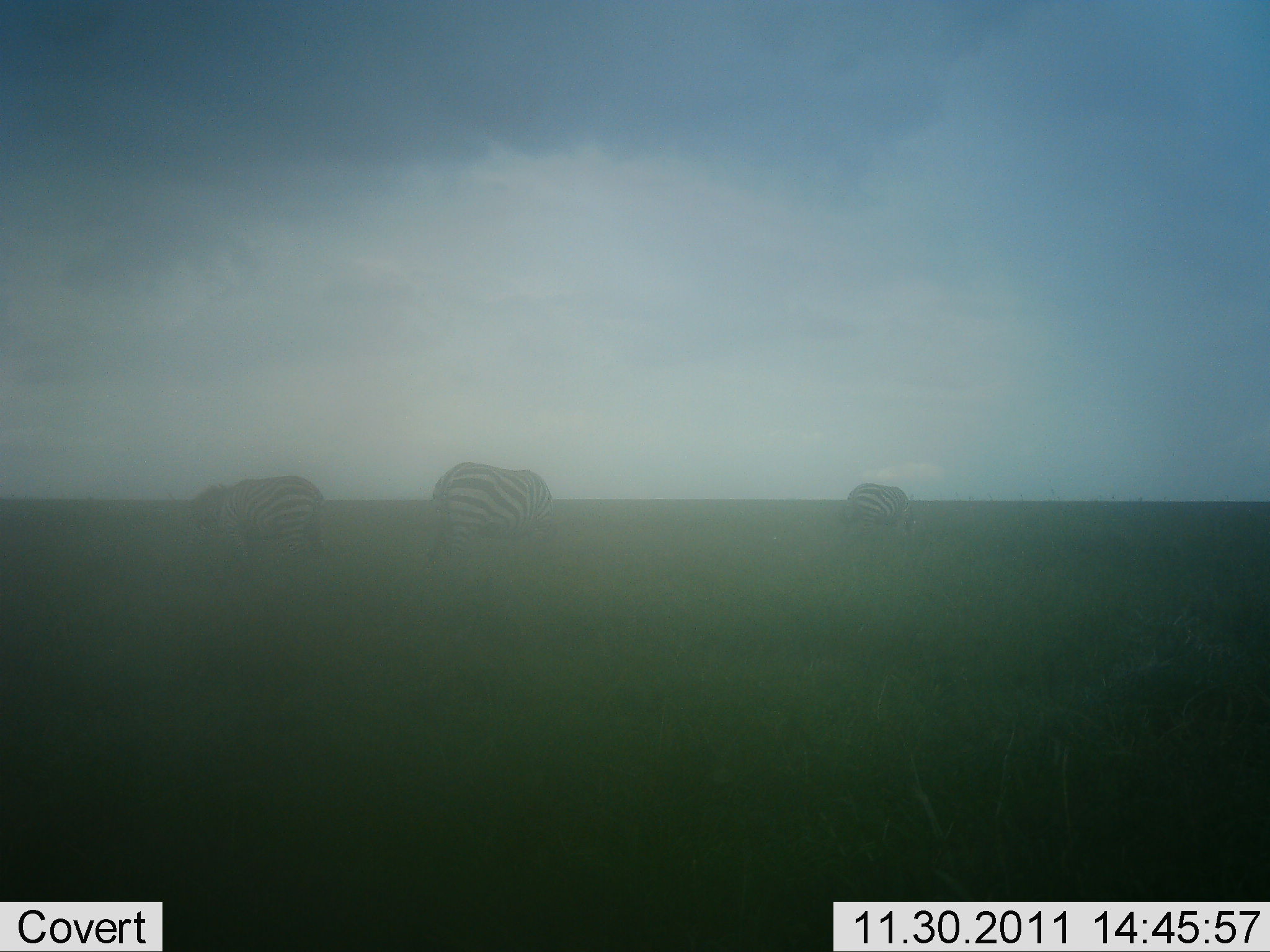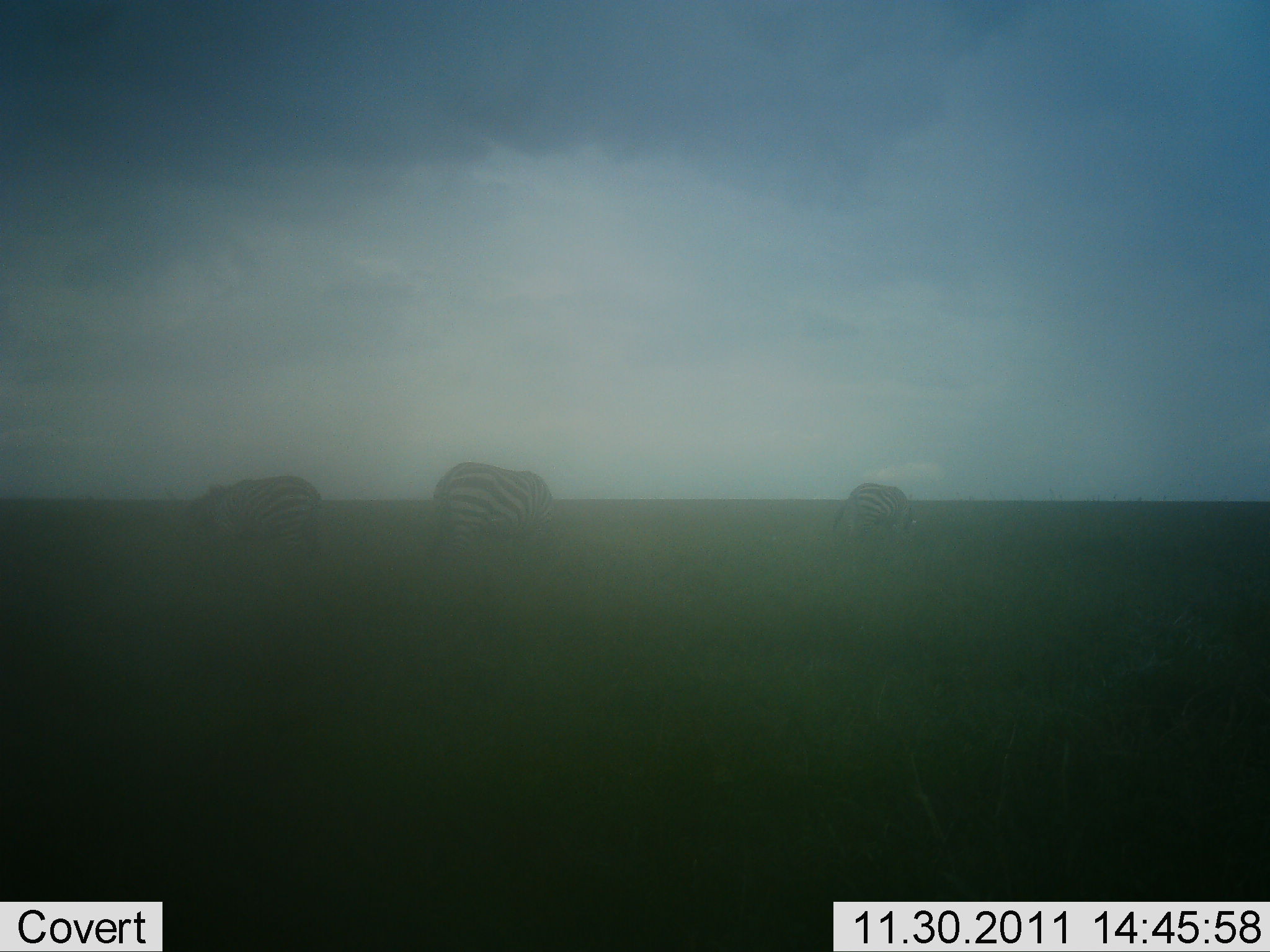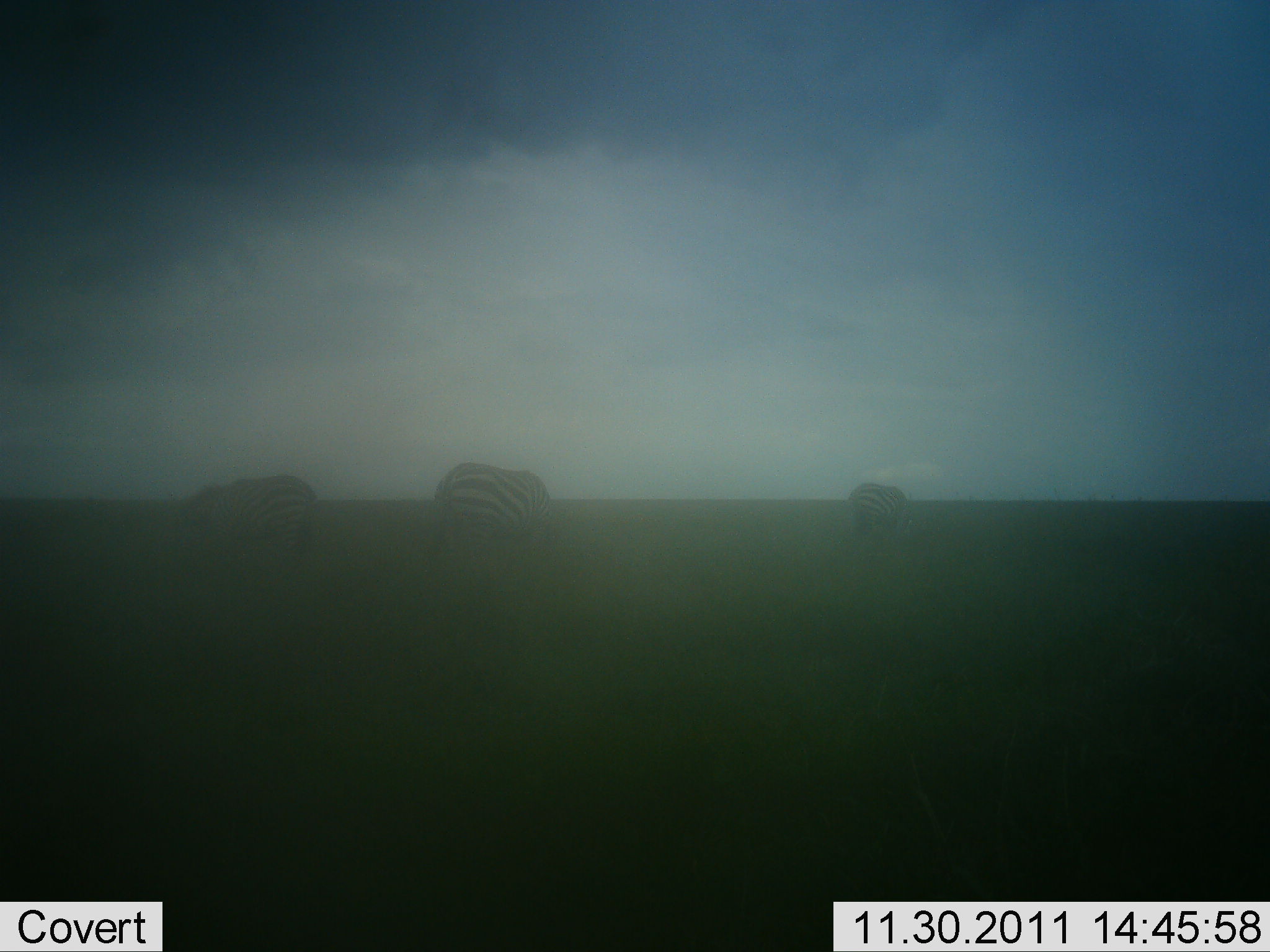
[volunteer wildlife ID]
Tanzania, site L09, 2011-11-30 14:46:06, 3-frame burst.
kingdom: Animalia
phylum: Chordata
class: Mammalia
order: Perissodactyla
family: Equidae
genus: Equus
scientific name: Equus quagga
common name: plains zebra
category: zebra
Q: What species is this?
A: Zebra (plains zebra) (Equus quagga).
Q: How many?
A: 3.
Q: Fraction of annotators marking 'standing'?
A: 36%.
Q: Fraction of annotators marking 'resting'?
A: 0%.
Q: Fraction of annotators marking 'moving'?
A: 0%.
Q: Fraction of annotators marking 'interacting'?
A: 0%.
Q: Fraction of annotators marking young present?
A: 0%.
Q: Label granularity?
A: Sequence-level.